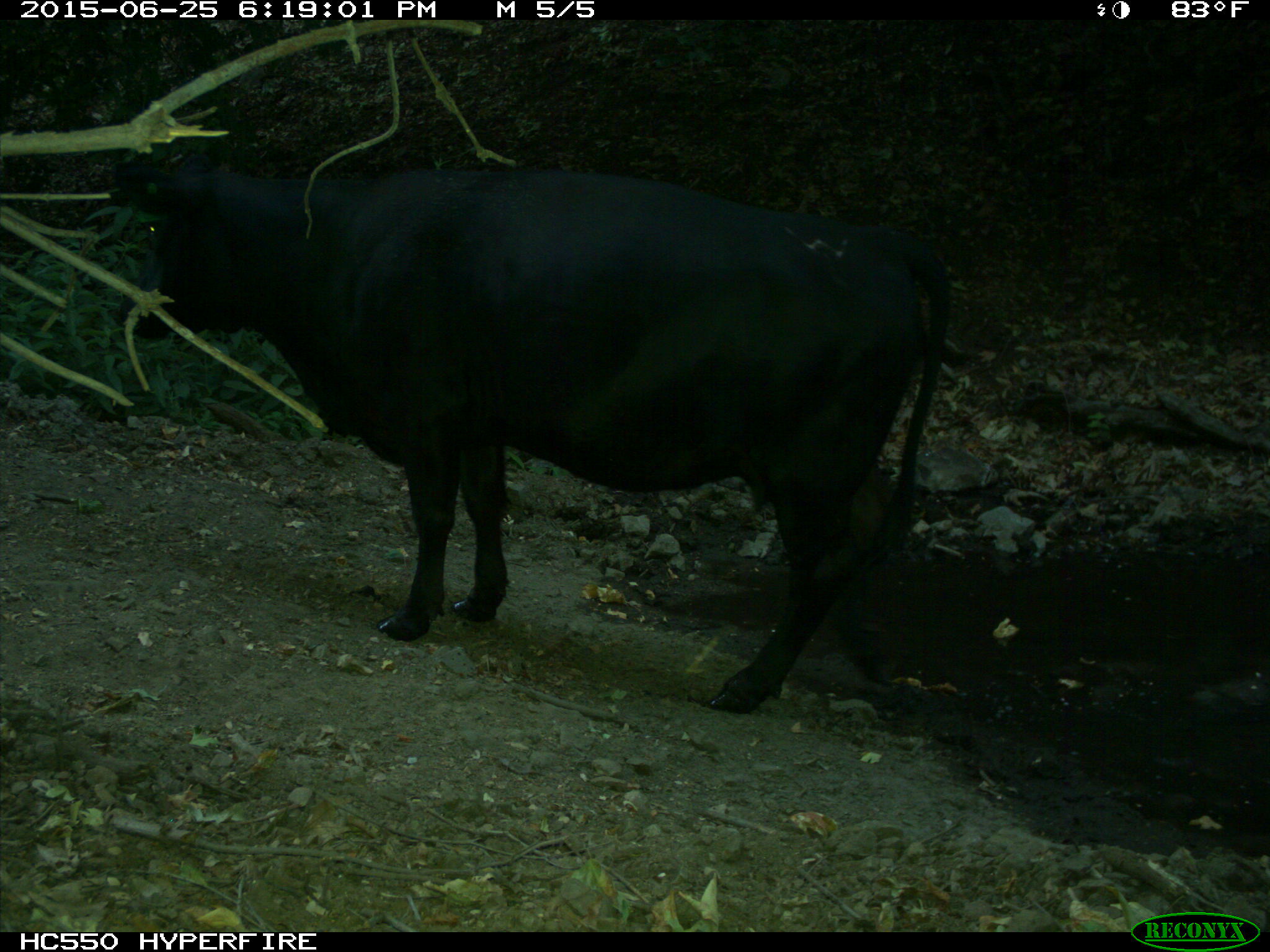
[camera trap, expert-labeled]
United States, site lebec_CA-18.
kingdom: Animalia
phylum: Chordata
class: Mammalia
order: Artiodactyla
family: Bovidae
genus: Bos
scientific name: Bos taurus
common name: domestic cow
Bos taurus (domestic cow).